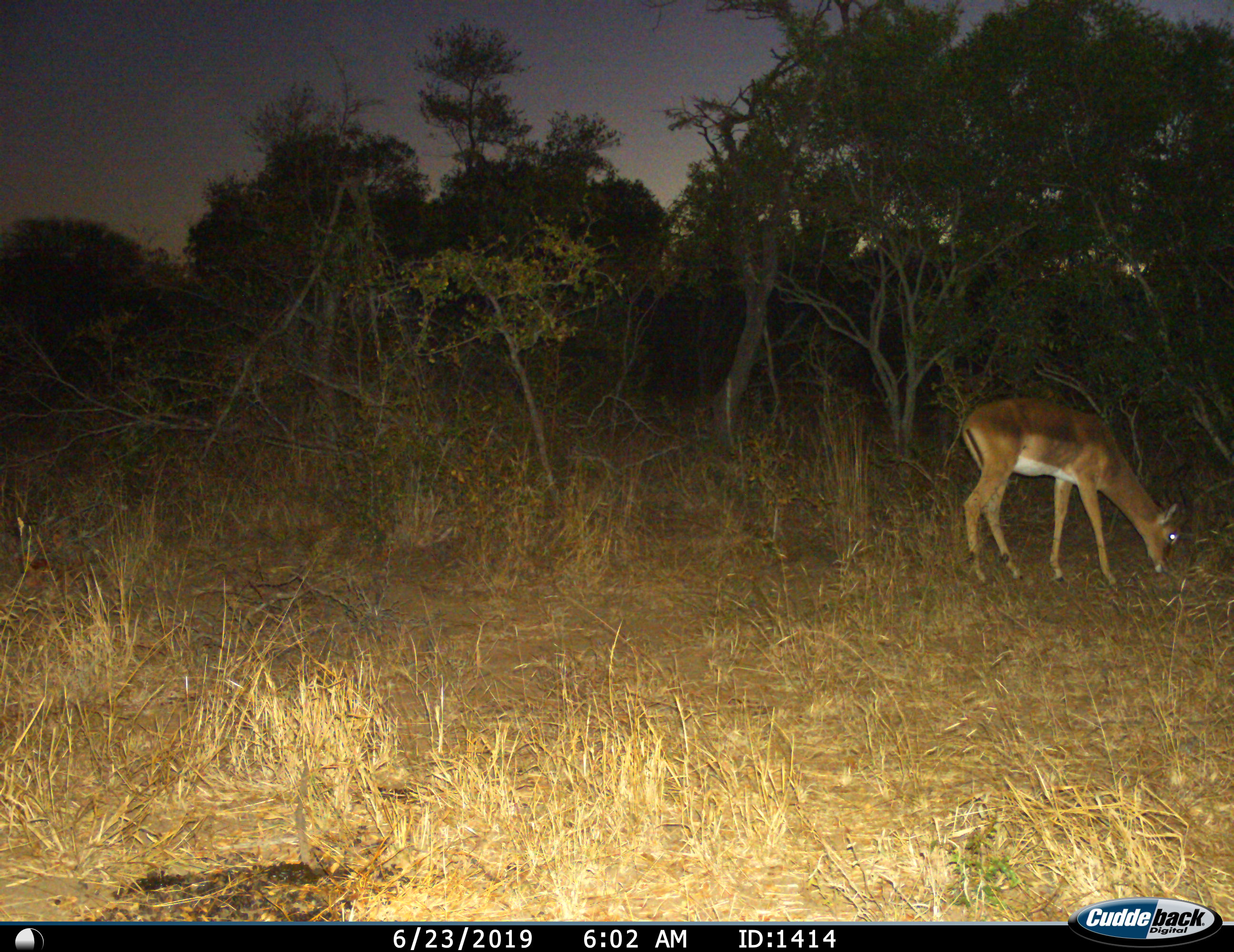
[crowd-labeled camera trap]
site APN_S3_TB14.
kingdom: Animalia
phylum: Chordata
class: Mammalia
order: Artiodactyla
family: Bovidae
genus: Aepyceros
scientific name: Aepyceros melampus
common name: impala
Impala (Aepyceros melampus), count 1. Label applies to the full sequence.